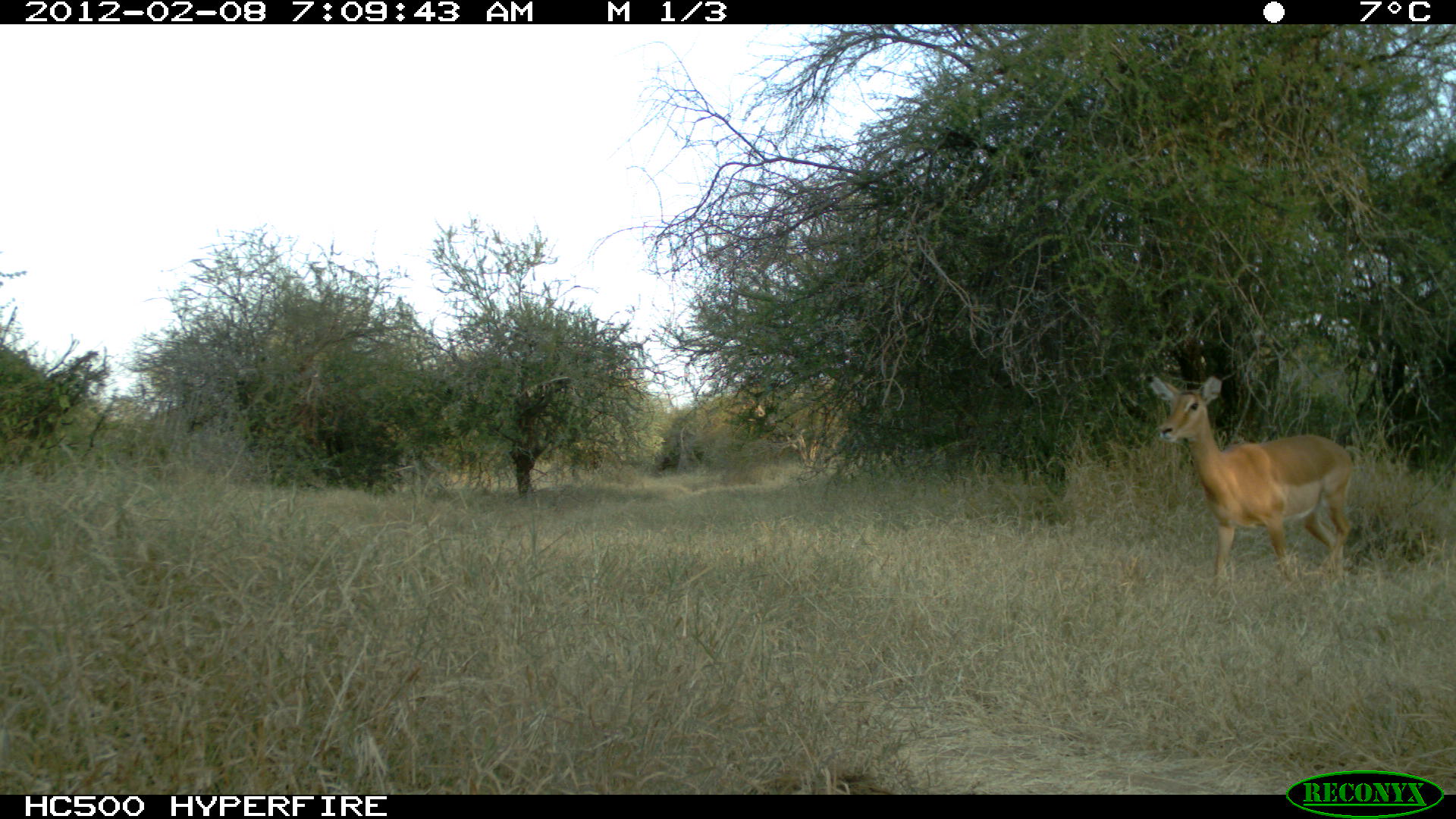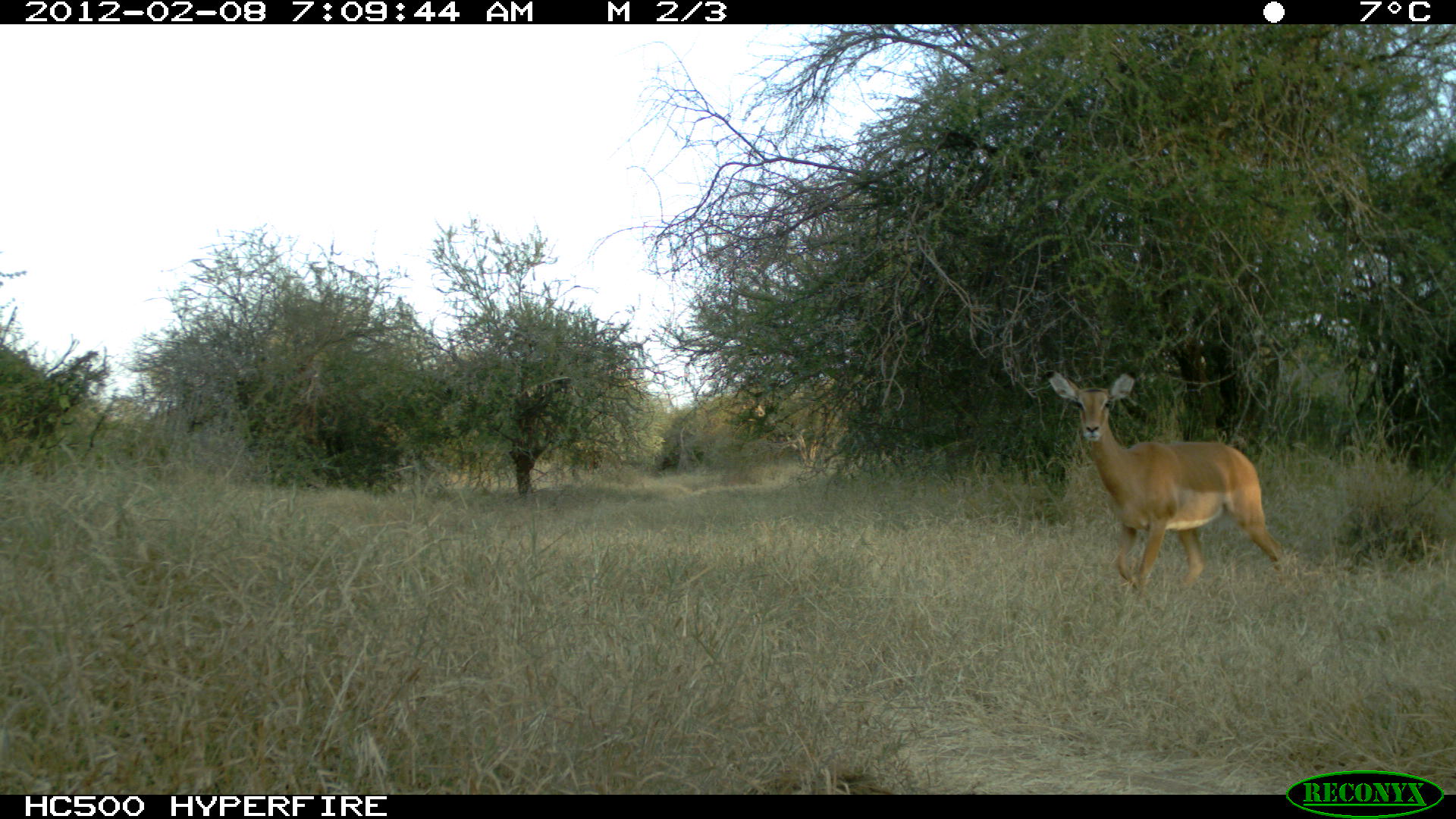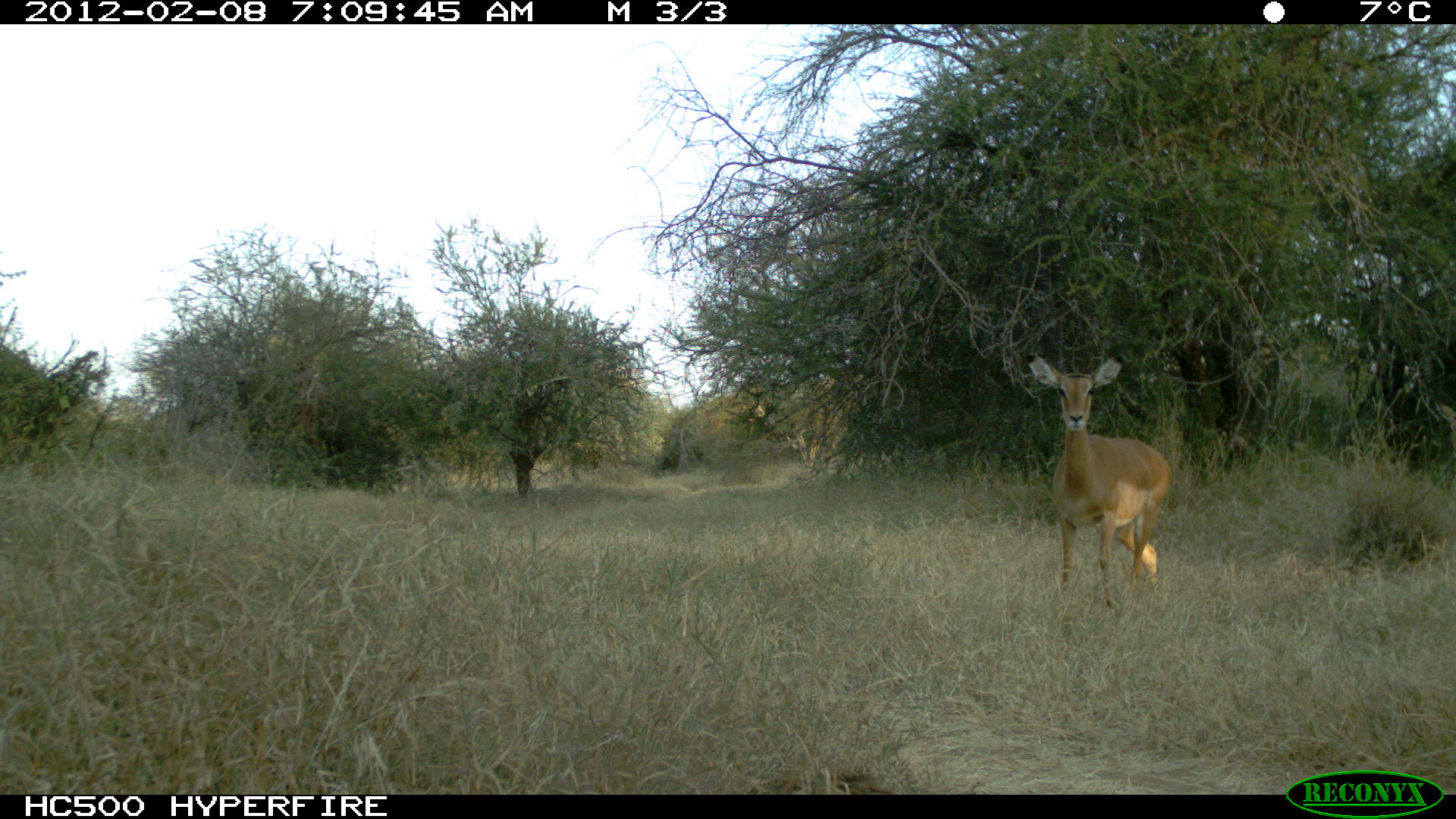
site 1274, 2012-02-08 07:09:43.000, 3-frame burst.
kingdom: Animalia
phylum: Chordata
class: Mammalia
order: Artiodactyla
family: Bovidae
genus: Aepyceros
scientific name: Aepyceros melampus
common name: impala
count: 1